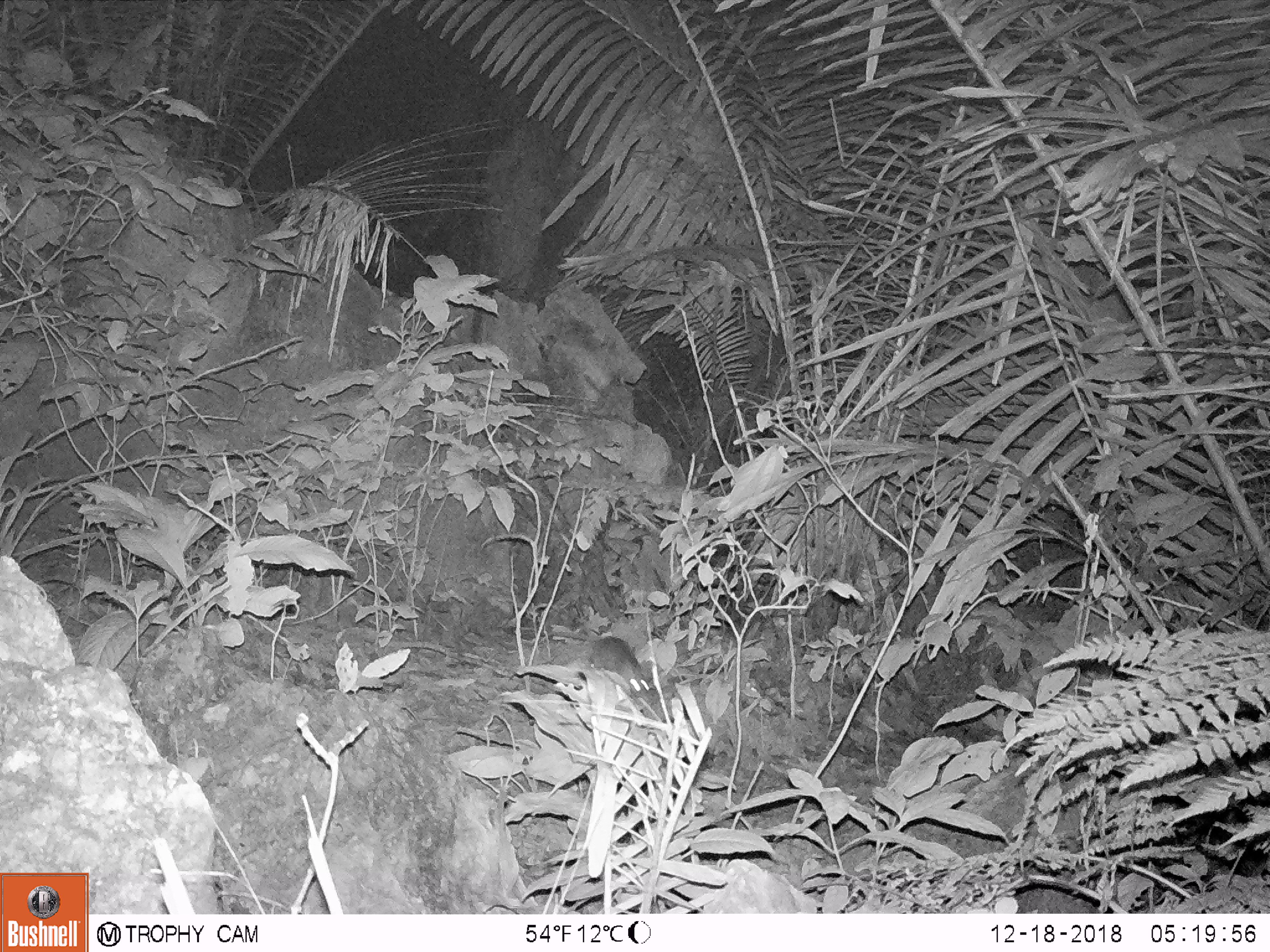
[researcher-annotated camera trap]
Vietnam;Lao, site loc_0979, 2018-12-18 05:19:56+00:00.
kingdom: Animalia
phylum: Chordata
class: Mammalia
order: Rodentia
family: Muridae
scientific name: Muridae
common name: old-world mice and rats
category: unidentified murid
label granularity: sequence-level